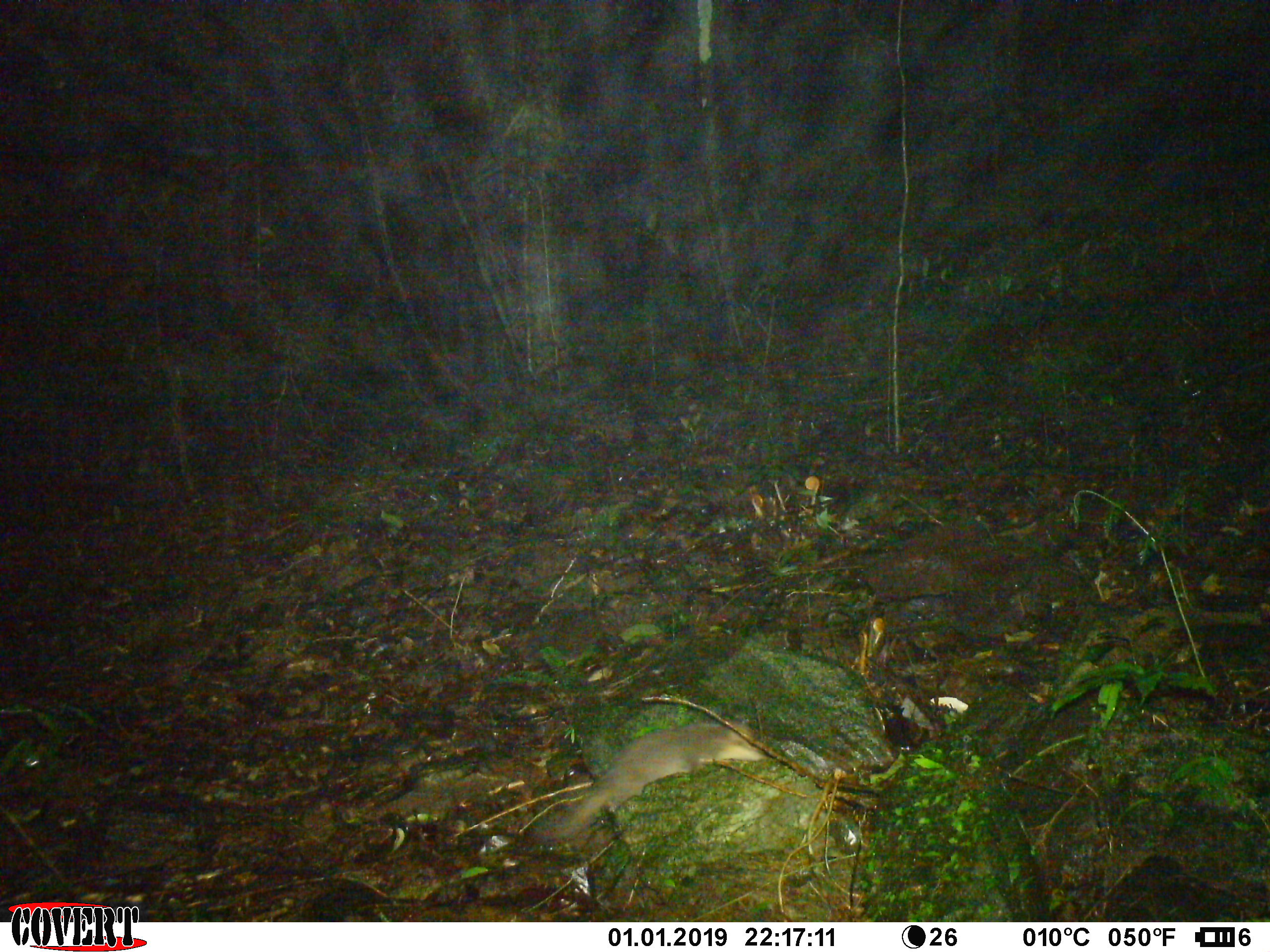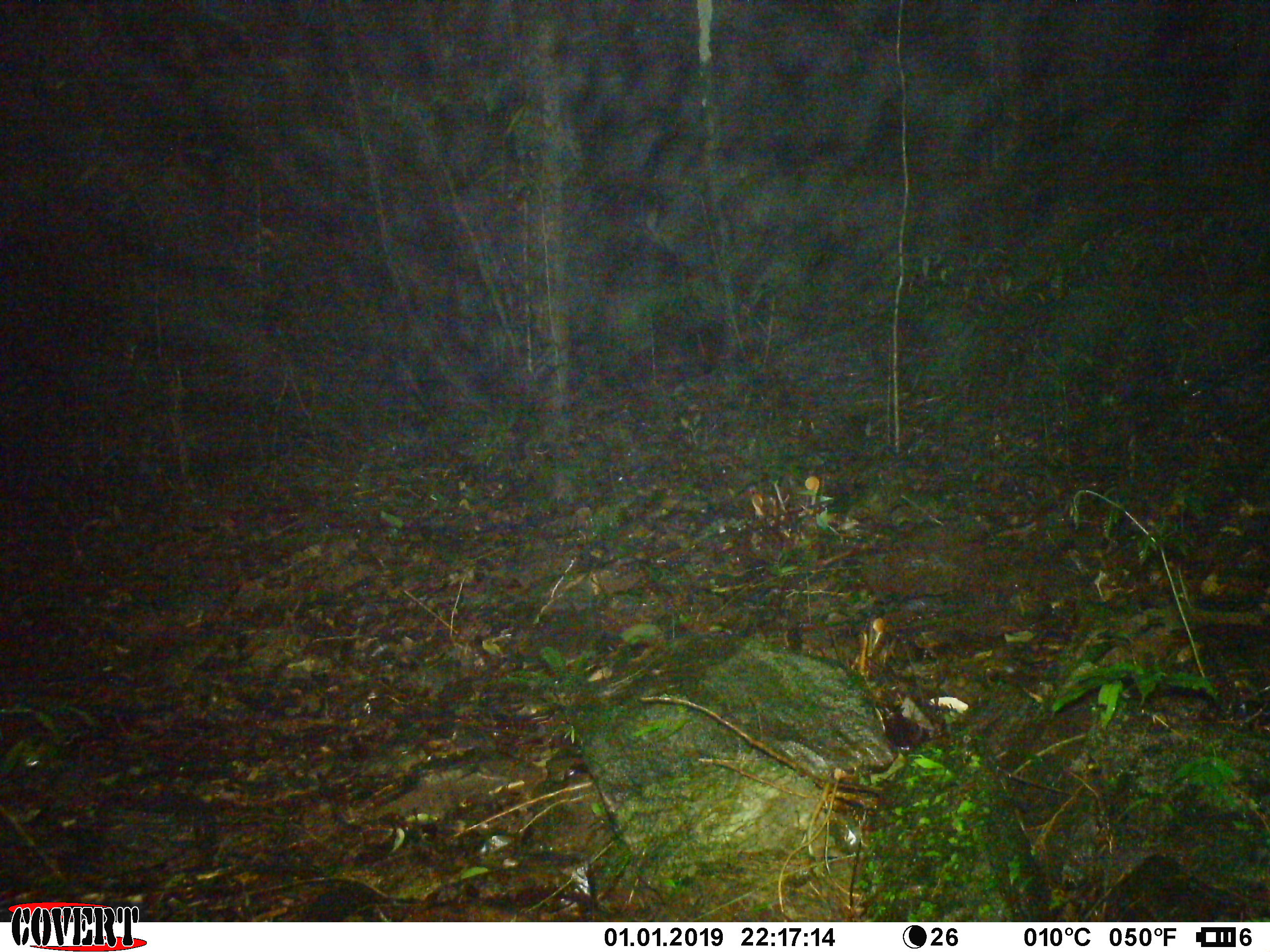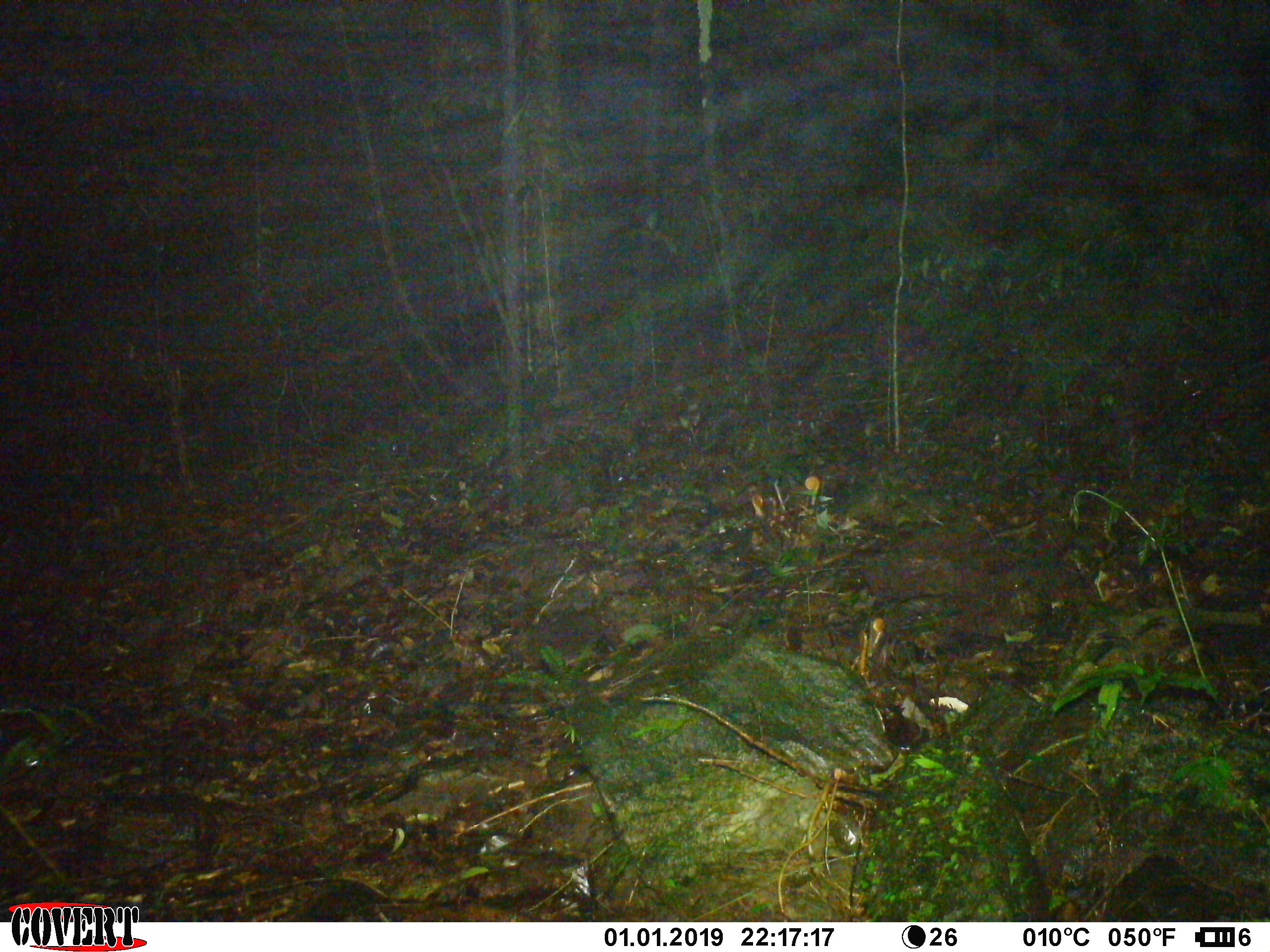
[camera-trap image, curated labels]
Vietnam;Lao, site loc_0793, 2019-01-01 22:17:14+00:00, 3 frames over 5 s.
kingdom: Animalia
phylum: Chordata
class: Mammalia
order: Carnivora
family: Mustelidae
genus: Melogale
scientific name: Melogale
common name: ferret badger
Ferret badger (Melogale). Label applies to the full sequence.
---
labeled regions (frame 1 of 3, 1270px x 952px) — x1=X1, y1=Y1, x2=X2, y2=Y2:
ferret badger: x1=540, y1=718, x2=765, y2=847